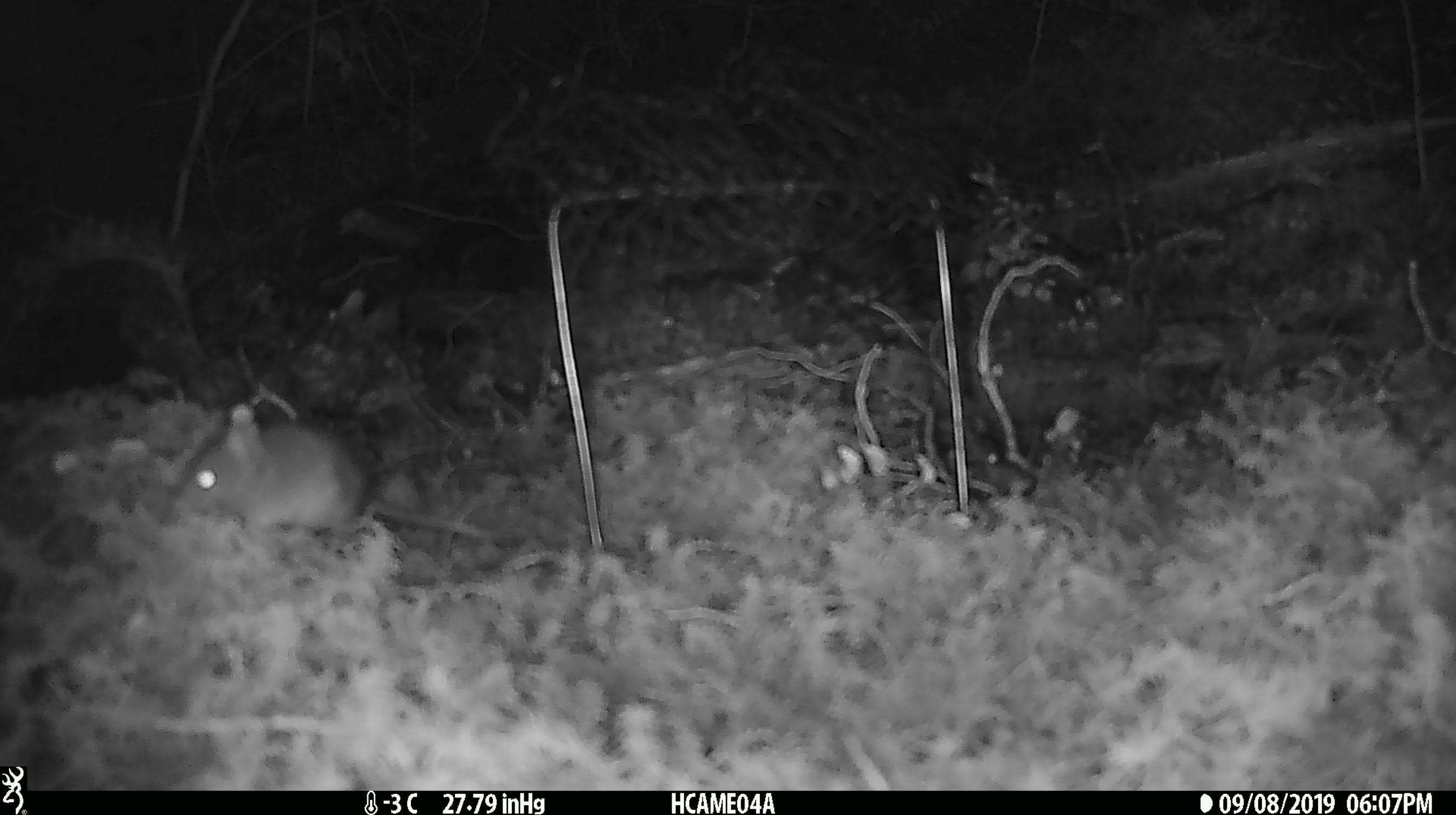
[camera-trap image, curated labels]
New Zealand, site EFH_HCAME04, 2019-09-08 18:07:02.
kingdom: Animalia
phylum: Chordata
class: Mammalia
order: Rodentia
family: Muridae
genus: Mus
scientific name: Mus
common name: mouse